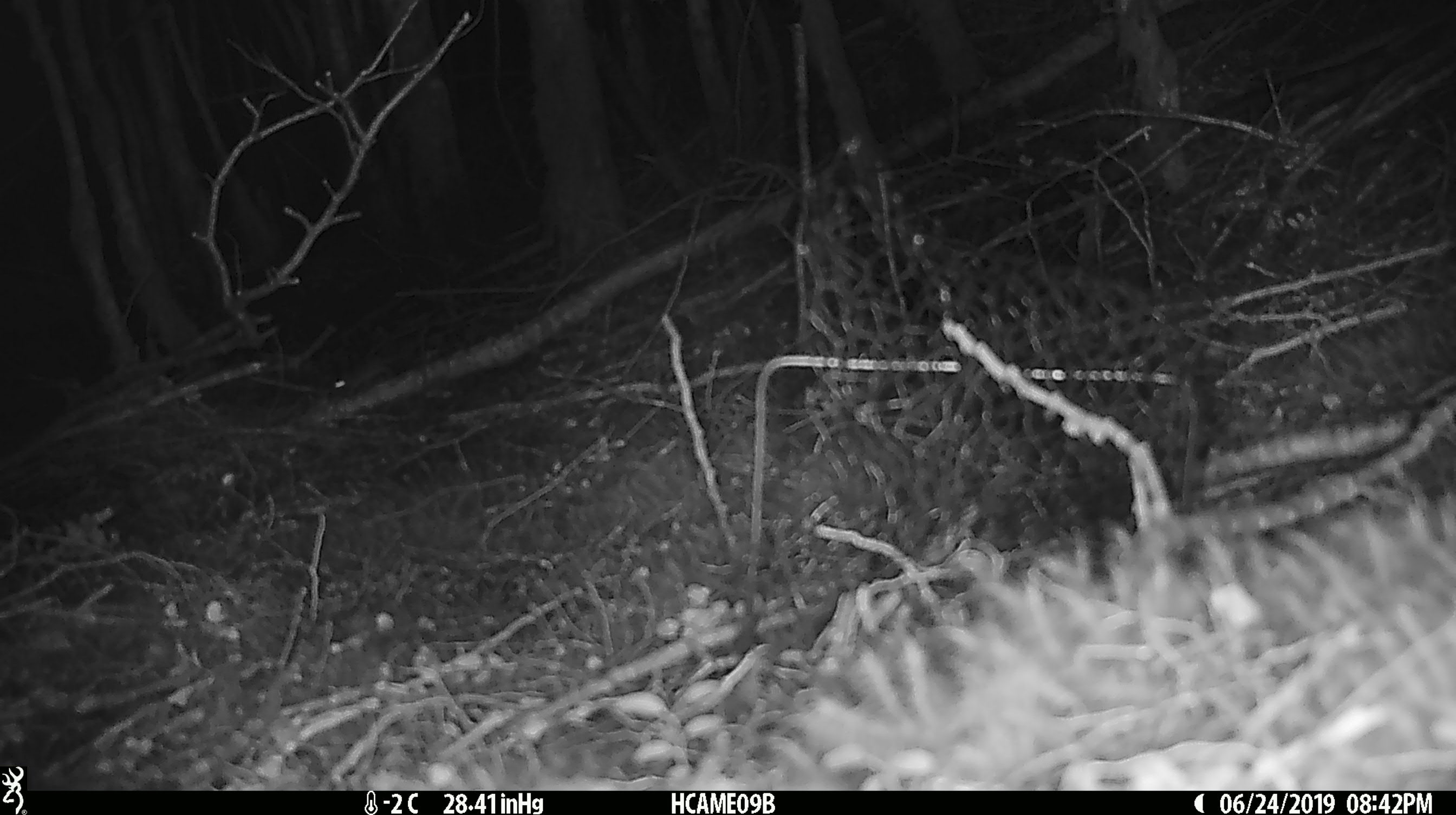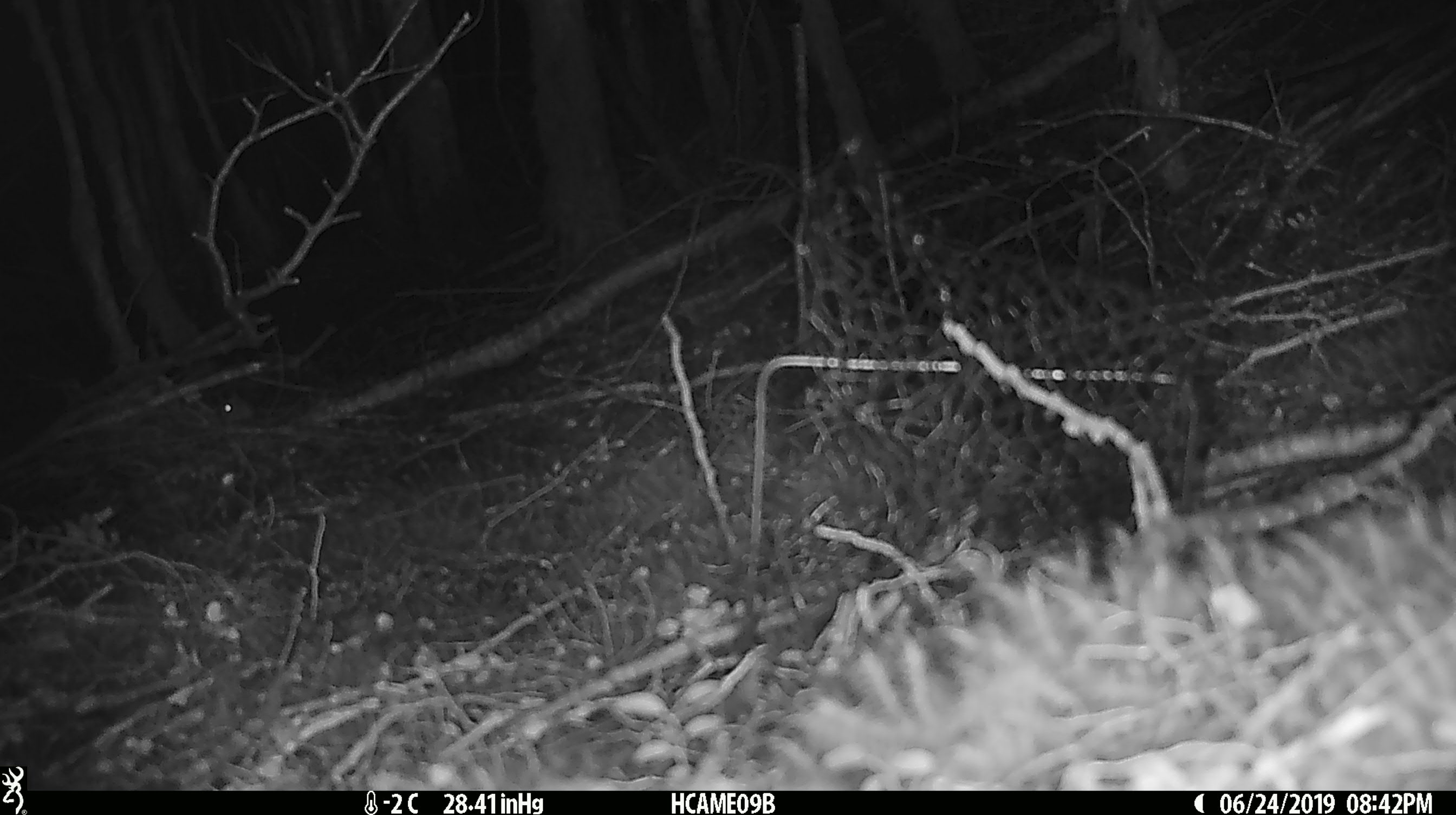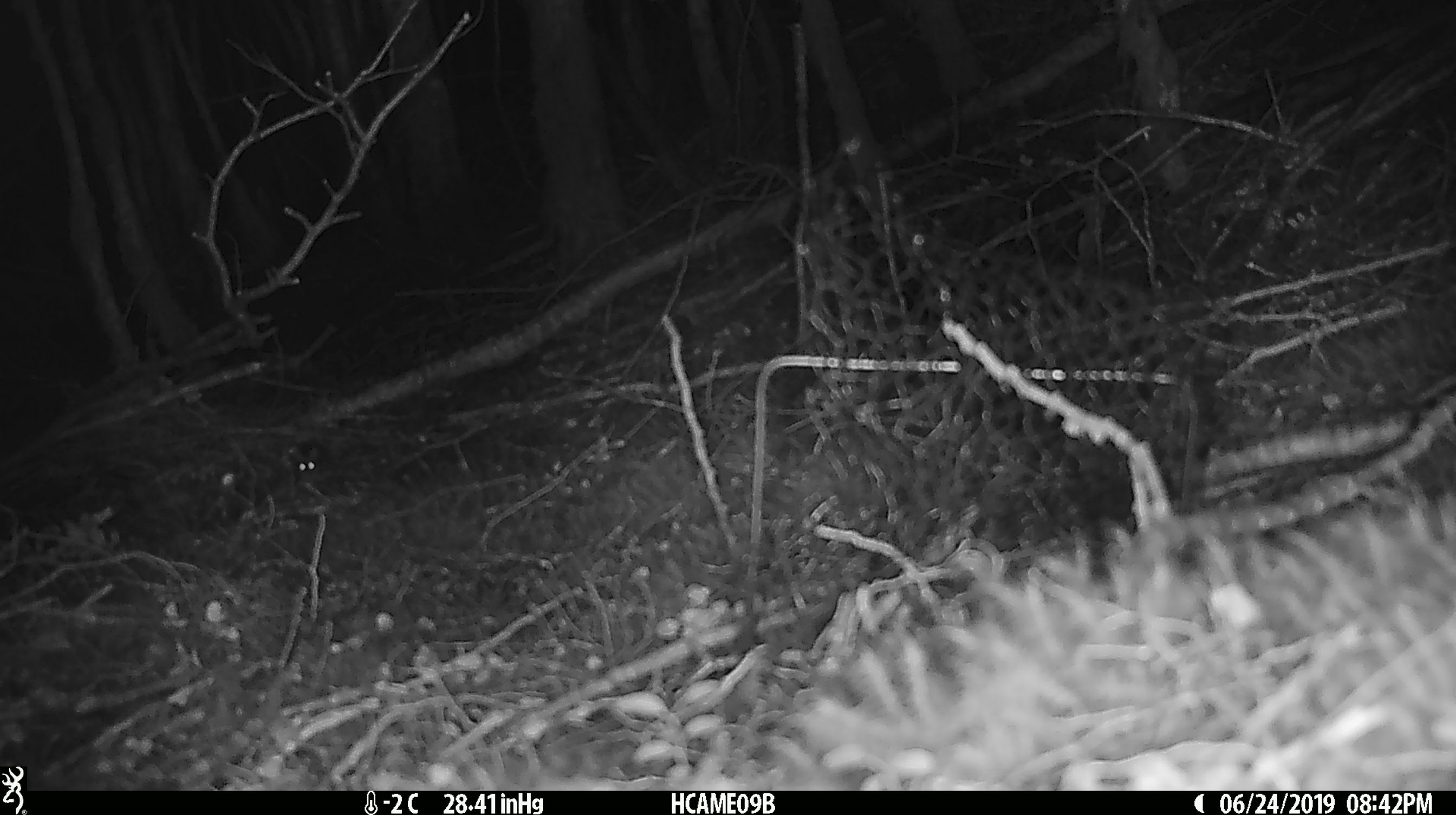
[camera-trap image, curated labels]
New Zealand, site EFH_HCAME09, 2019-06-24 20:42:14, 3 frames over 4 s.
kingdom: Animalia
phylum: Chordata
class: Mammalia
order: Rodentia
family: Muridae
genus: Mus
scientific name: Mus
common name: mouse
Mouse (Mus).